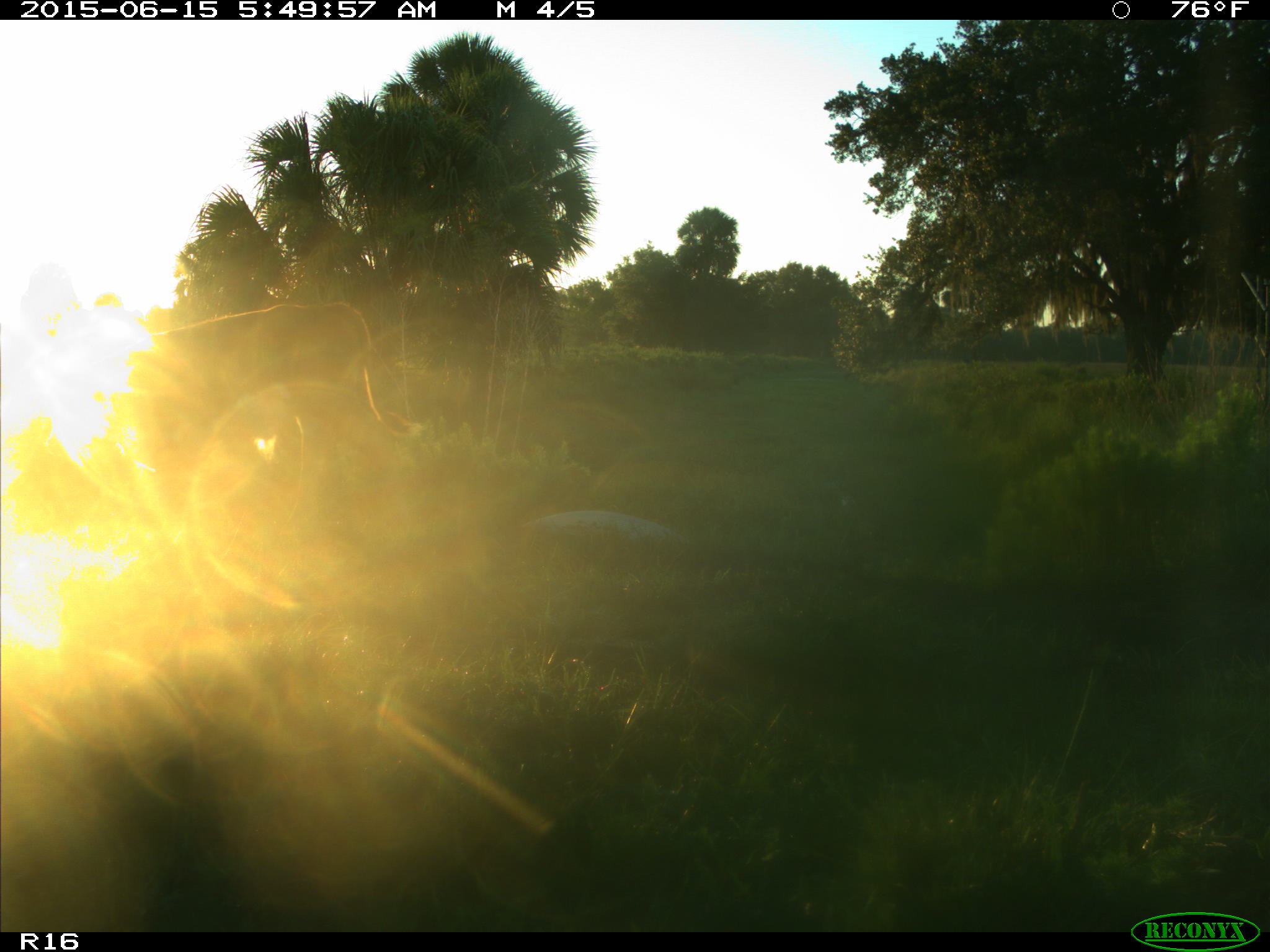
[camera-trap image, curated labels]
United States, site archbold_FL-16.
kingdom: Animalia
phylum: Chordata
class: Mammalia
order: Artiodactyla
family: Bovidae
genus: Bos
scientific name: Bos taurus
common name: domestic cow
Bos taurus (domestic cow).